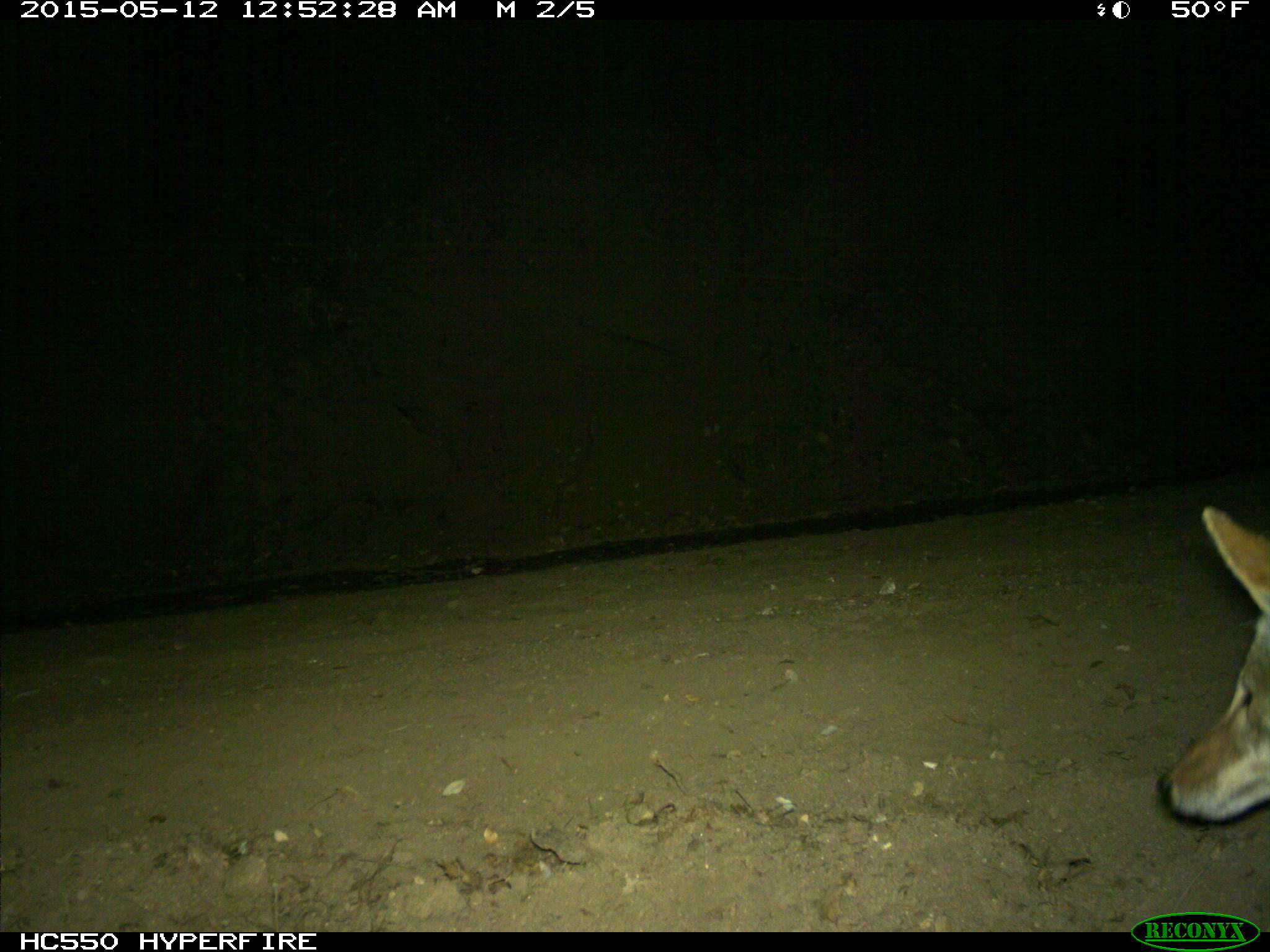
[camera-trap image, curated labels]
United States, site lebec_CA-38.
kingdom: Animalia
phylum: Chordata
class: Mammalia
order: Carnivora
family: Canidae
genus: Canis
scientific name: Canis latrans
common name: coyote